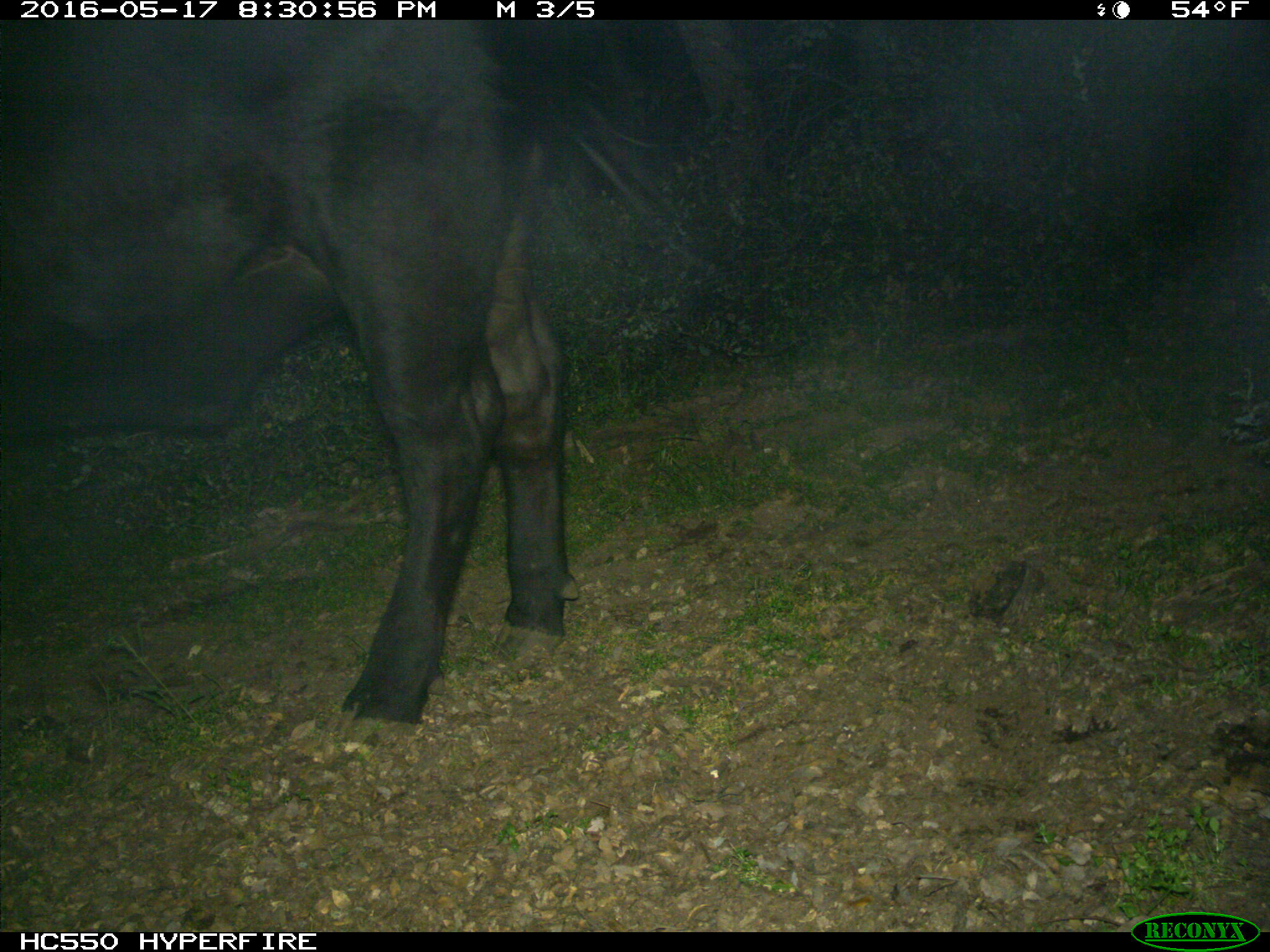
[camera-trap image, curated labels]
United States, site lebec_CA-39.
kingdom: Animalia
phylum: Chordata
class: Mammalia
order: Artiodactyla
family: Bovidae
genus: Bos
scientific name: Bos taurus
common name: domestic cow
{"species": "Bos taurus (domestic cow)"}